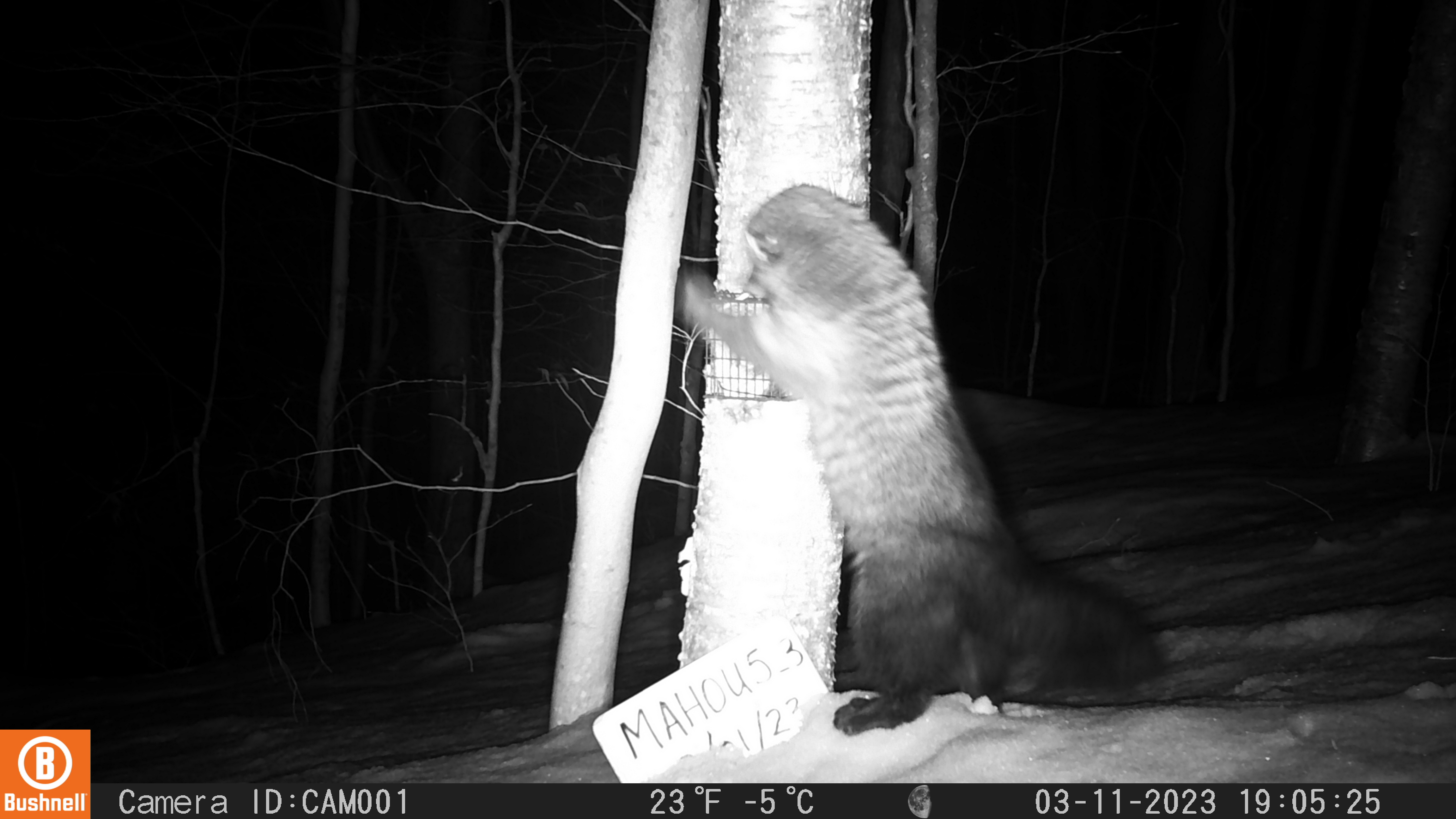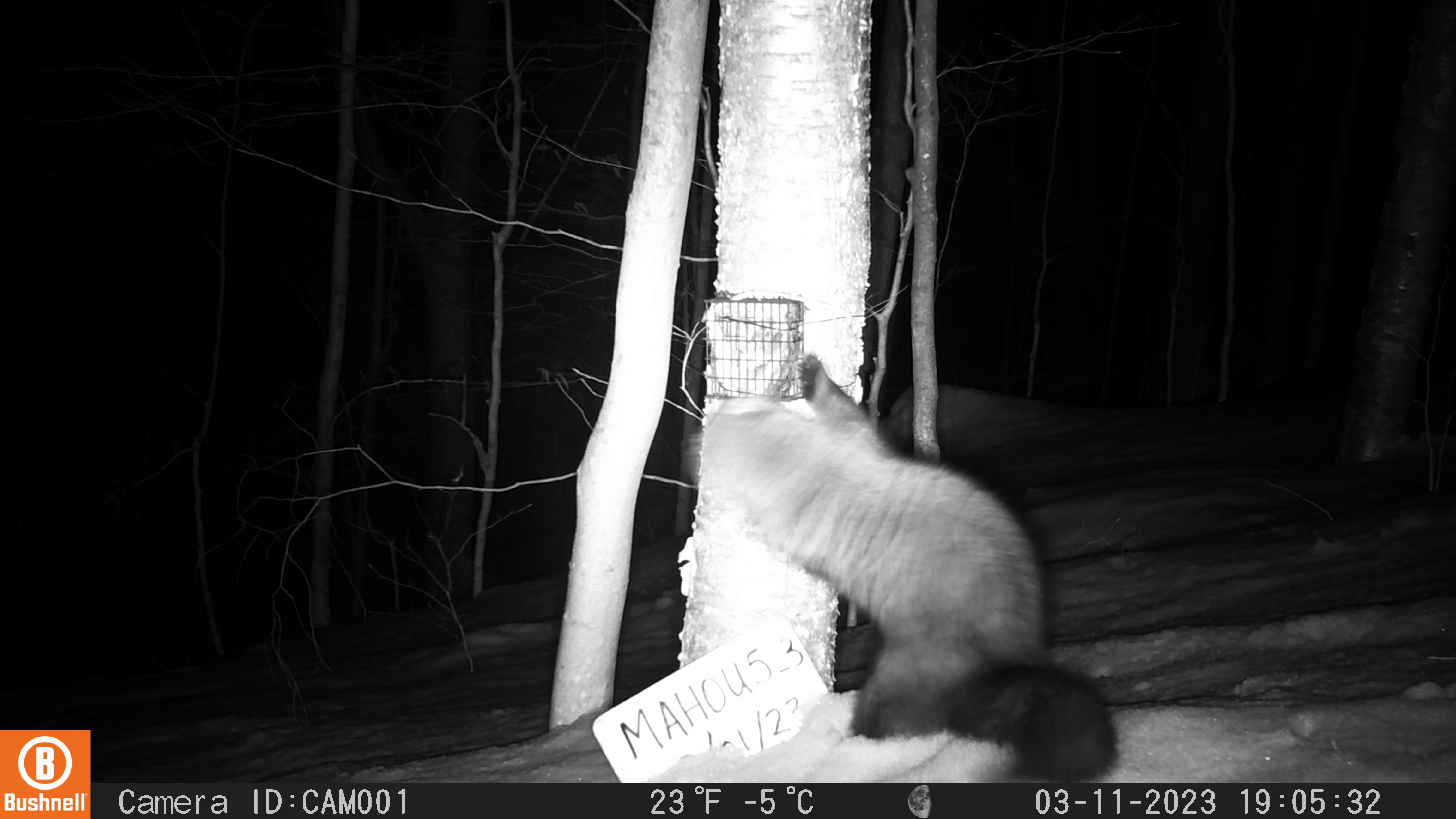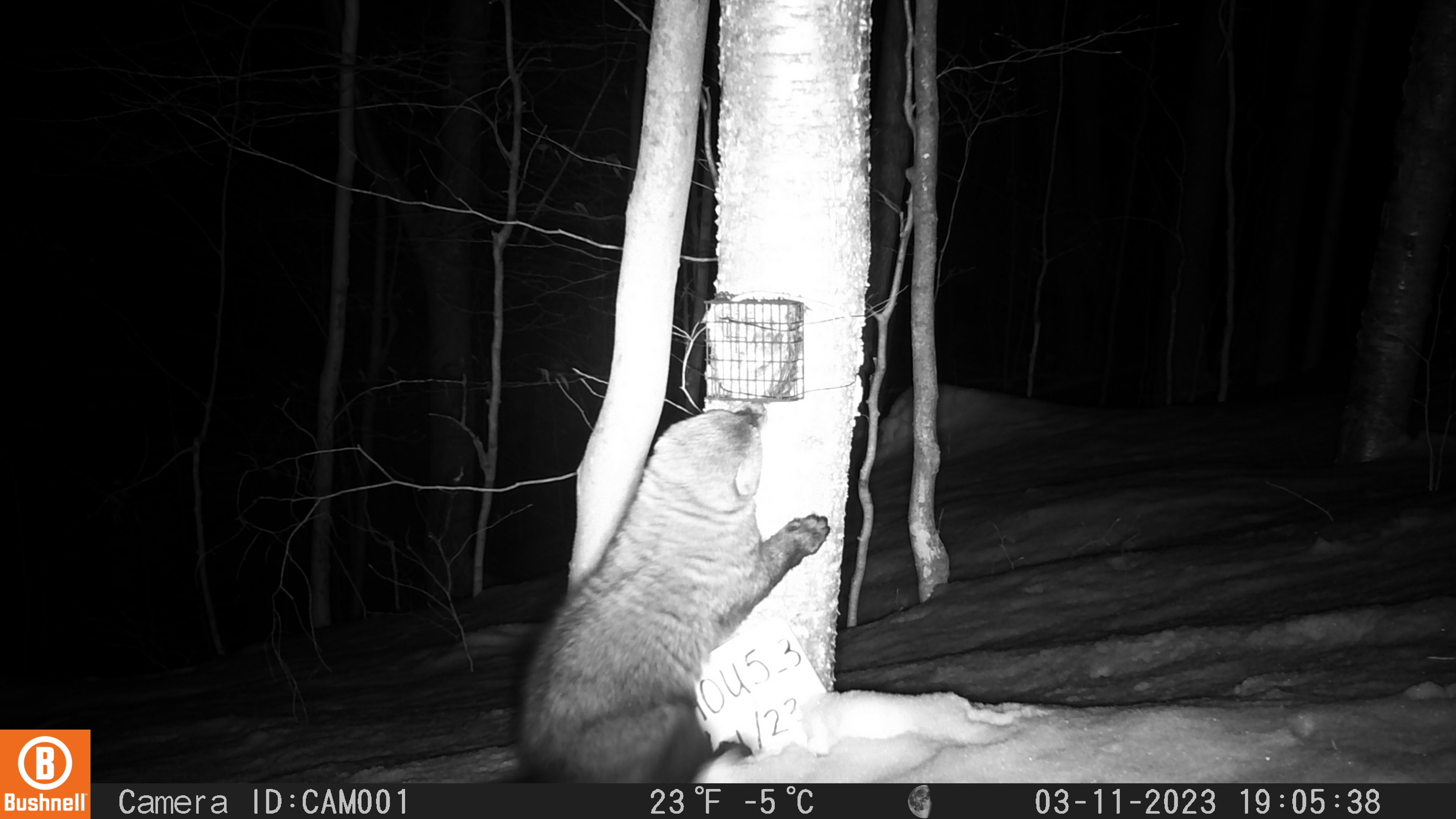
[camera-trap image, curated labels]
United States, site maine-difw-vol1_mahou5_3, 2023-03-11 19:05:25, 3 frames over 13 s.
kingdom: Animalia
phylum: Chordata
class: Mammalia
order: Carnivora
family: Mustelidae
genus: Pekania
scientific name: Pekania pennanti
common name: fisher